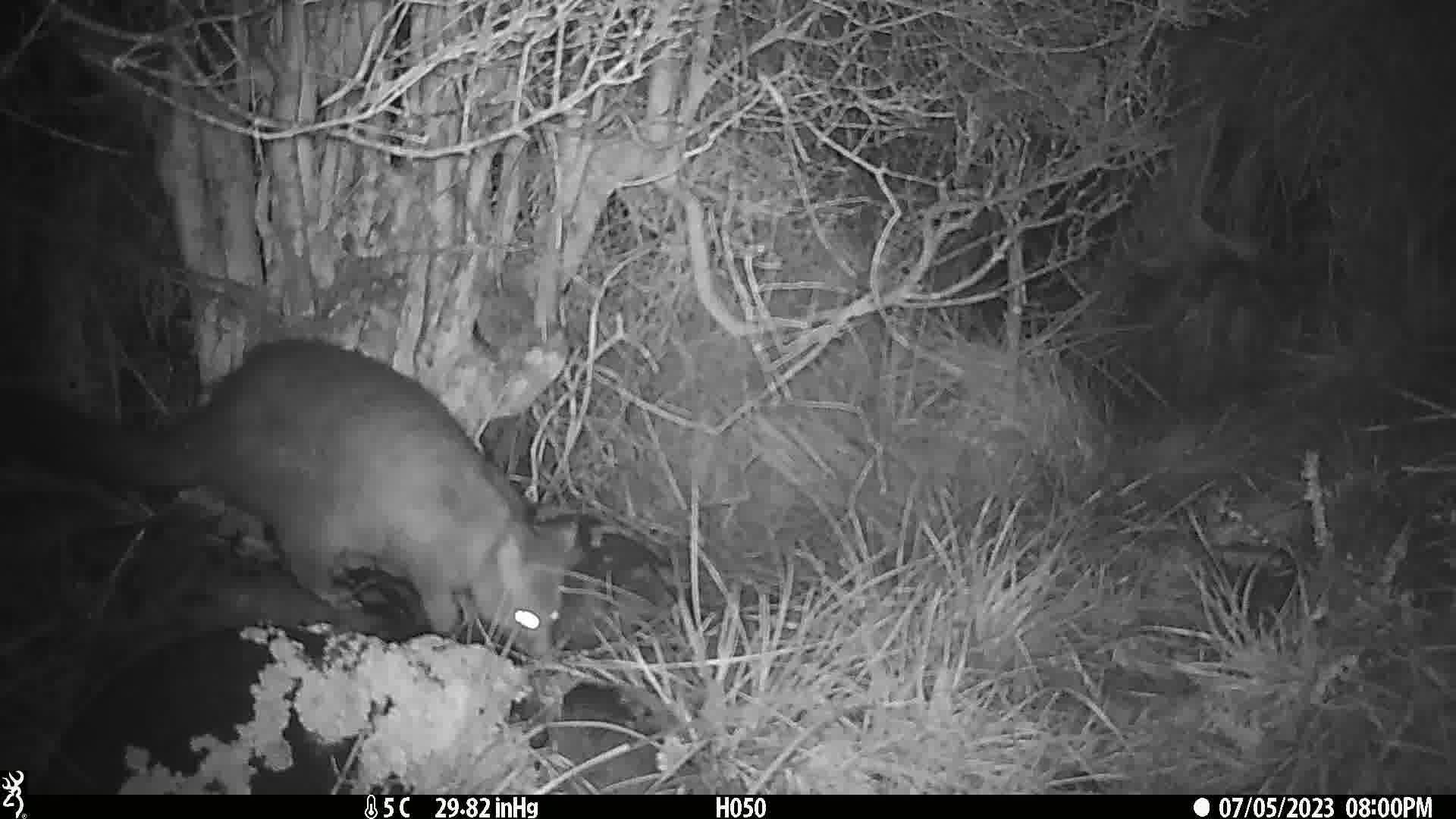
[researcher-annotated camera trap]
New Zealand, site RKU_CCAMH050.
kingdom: Animalia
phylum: Chordata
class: Mammalia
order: Diprotodontia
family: Phalangeridae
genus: Trichosurus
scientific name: Trichosurus vulpecula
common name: common brushtail possum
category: possum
Possum (common brushtail possum) (Trichosurus vulpecula).